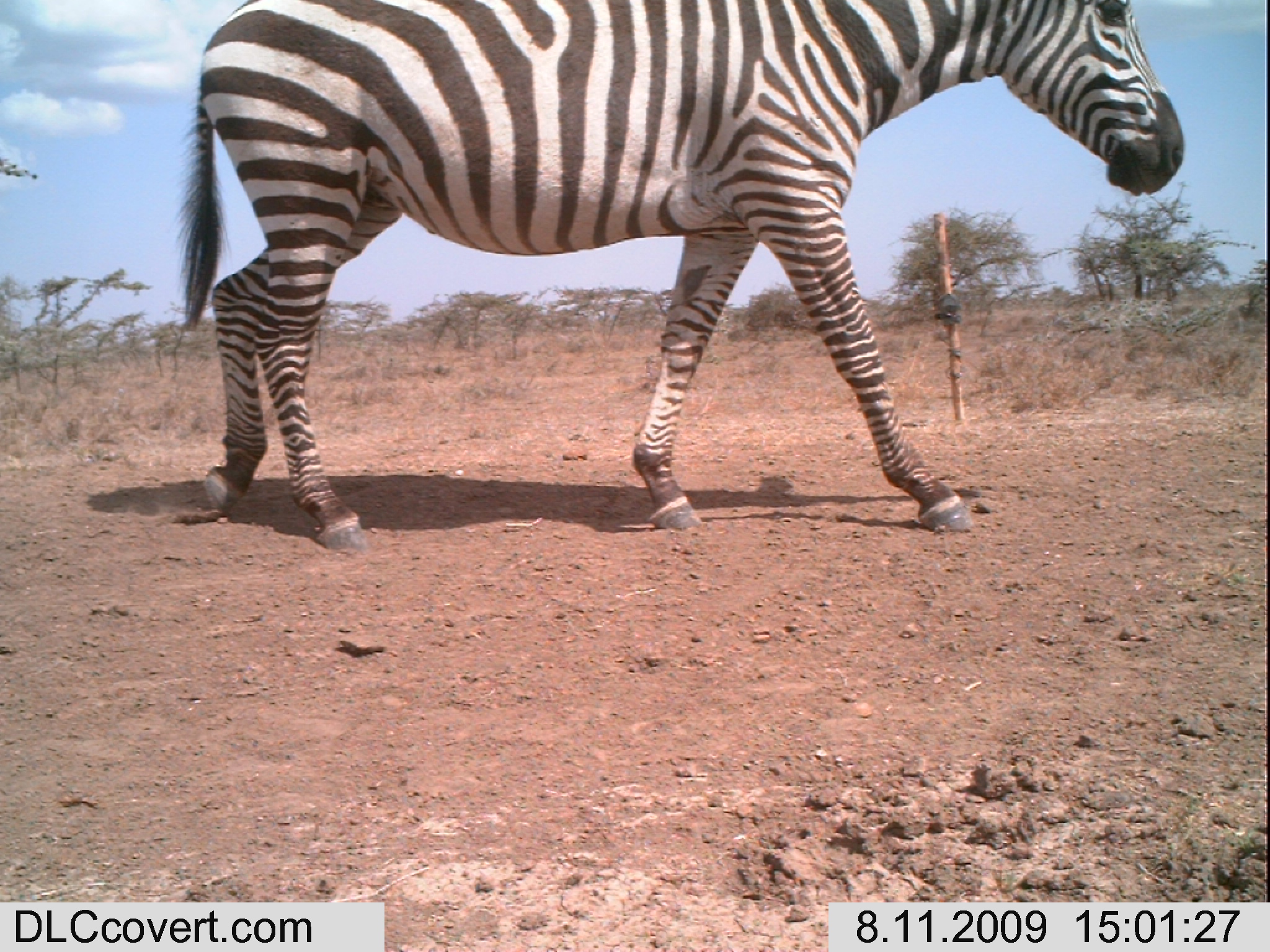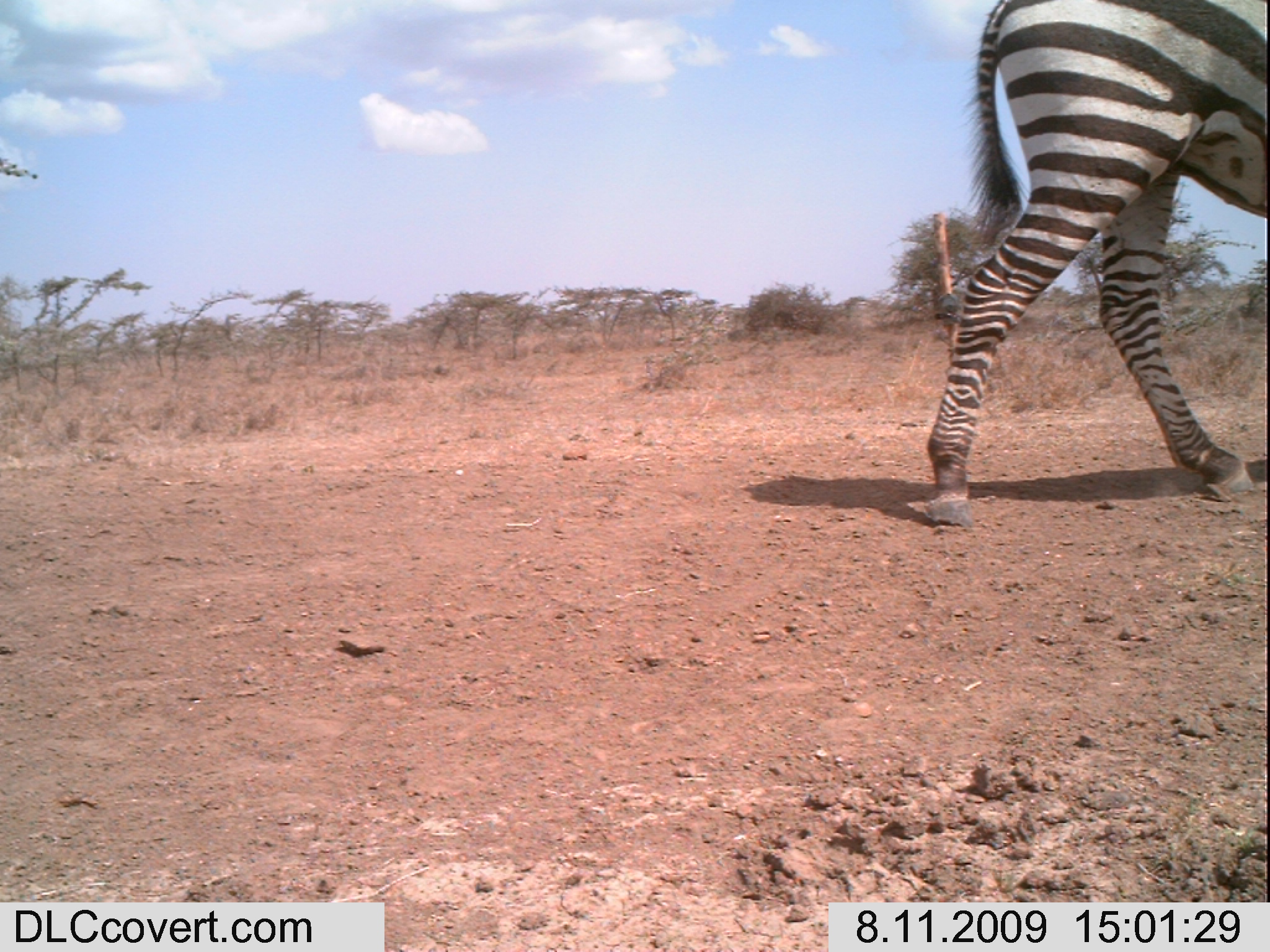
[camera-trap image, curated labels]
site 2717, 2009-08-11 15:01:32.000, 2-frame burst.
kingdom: Animalia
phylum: Chordata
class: Mammalia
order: Perissodactyla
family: Equidae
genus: Equus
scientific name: Equus quagga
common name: plains zebra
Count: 1.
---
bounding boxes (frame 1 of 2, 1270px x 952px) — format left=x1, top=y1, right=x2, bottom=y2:
equus quagga: left=168, top=0, right=1183, bottom=553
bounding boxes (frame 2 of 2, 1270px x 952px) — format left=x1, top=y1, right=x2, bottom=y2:
equus quagga: left=924, top=0, right=1268, bottom=527